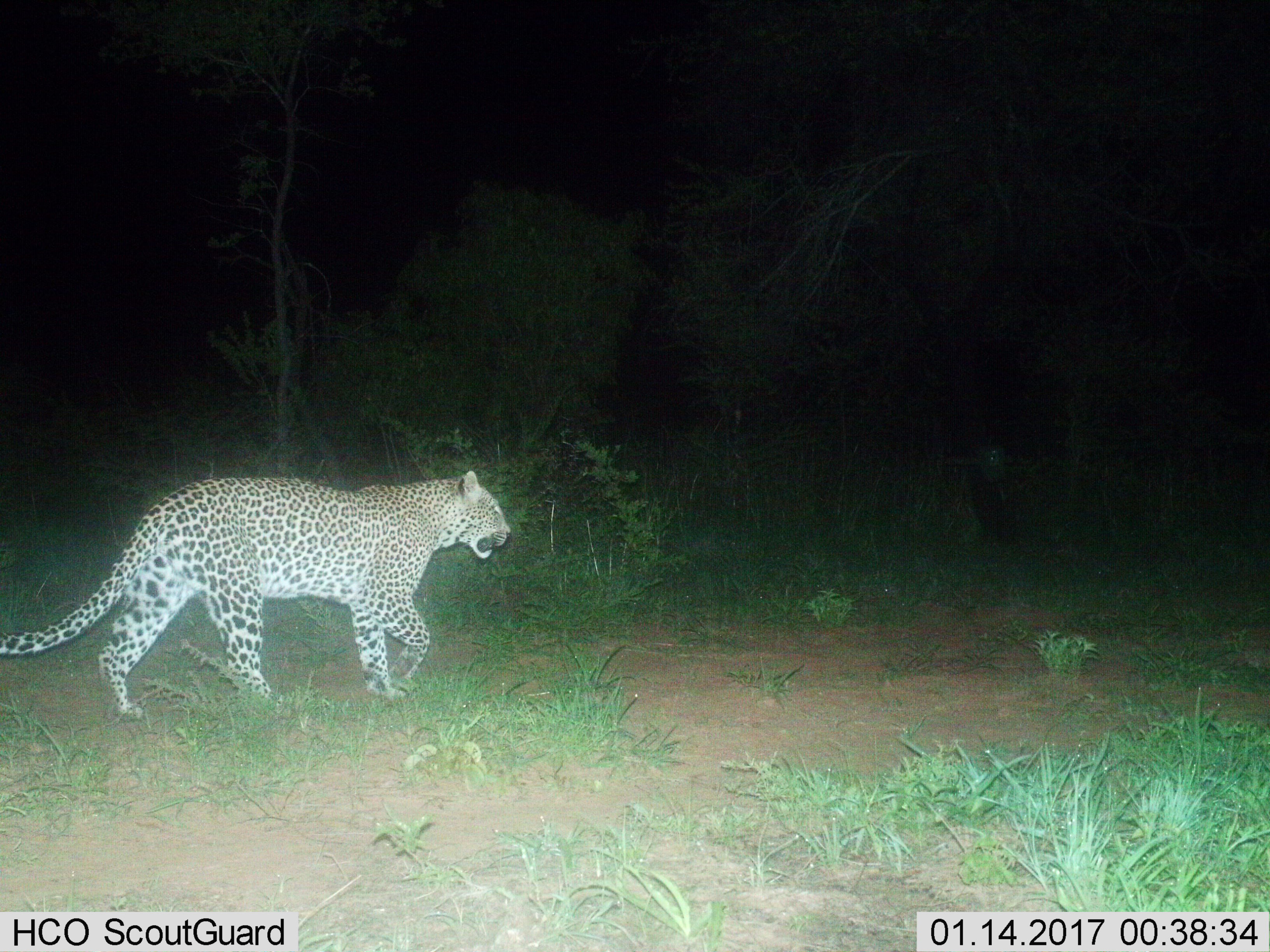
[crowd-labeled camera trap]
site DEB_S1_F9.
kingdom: Animalia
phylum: Chordata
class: Mammalia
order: Carnivora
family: Felidae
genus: Panthera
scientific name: Panthera pardus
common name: leopard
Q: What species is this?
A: Leopard (Panthera pardus).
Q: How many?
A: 1.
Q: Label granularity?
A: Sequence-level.